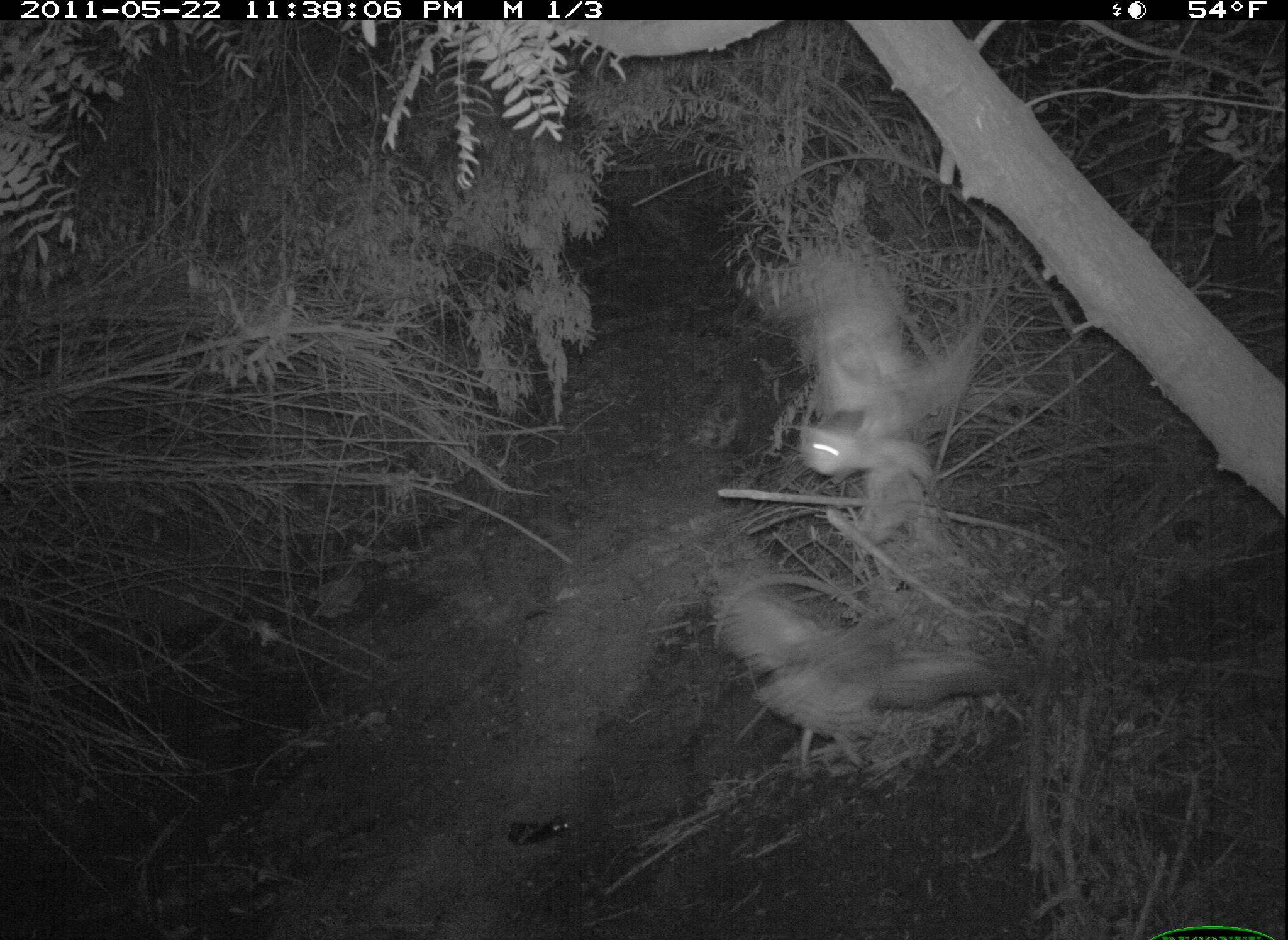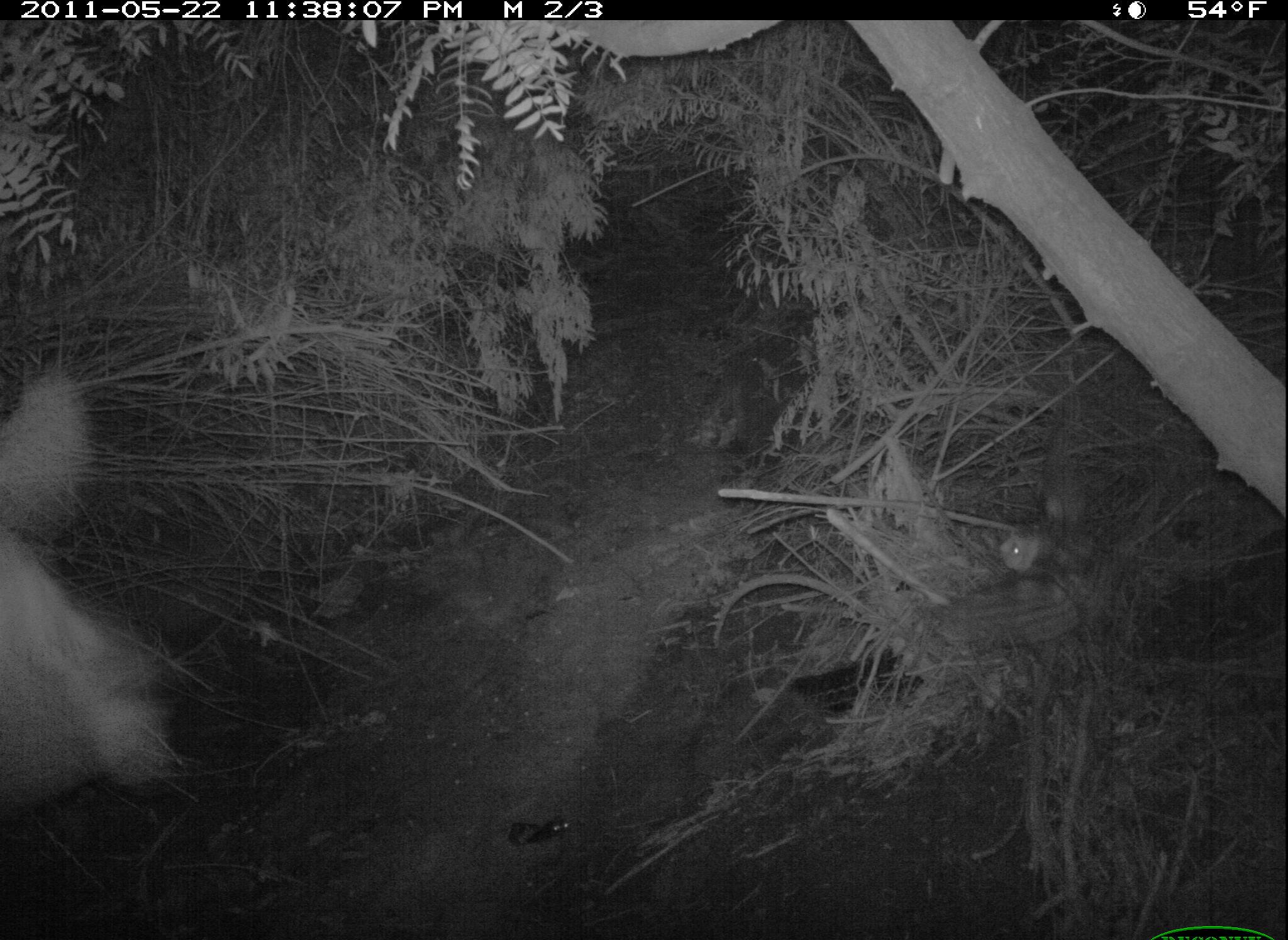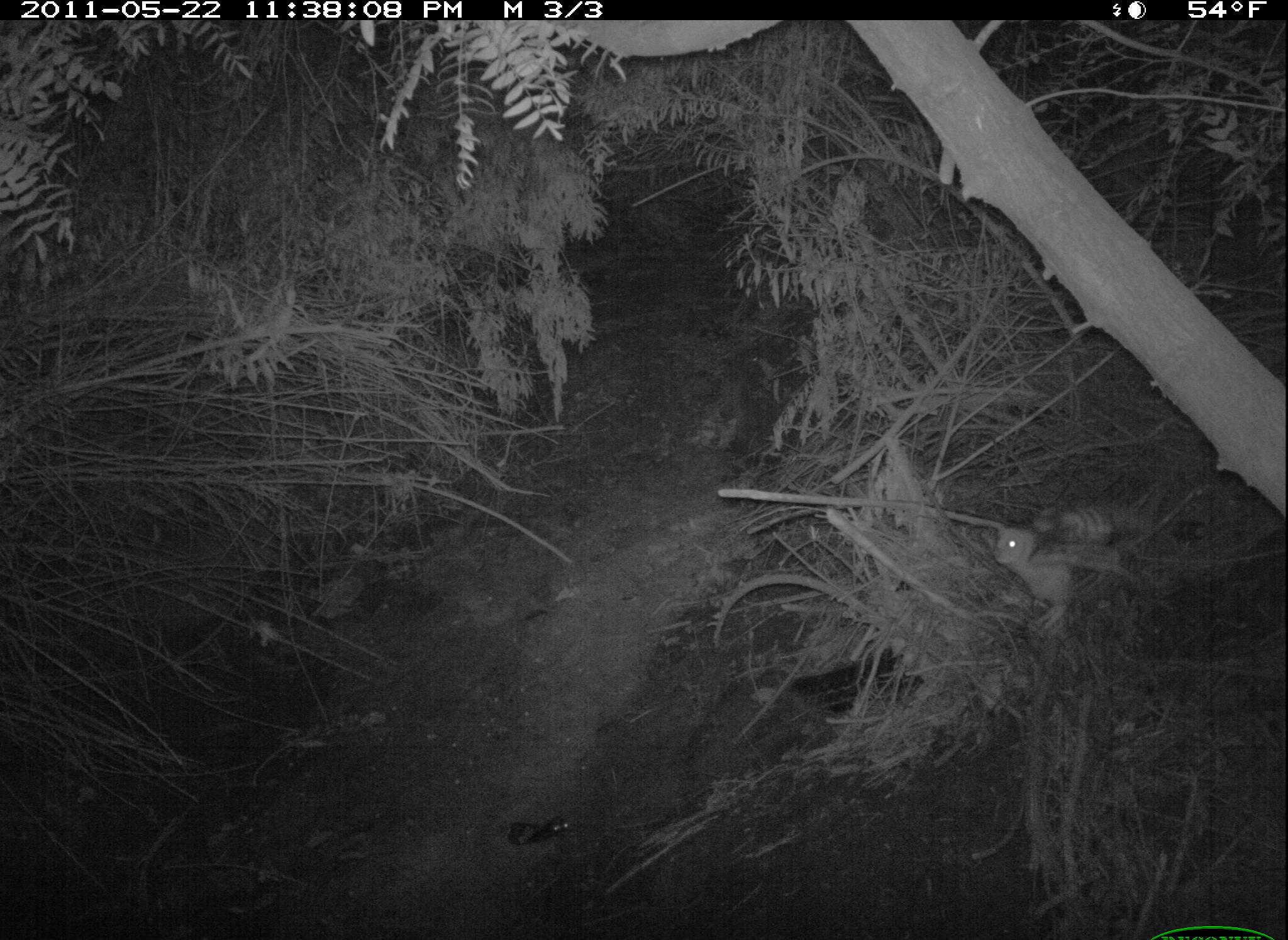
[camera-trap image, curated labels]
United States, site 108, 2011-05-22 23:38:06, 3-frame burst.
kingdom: Animalia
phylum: Chordata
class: Aves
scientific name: Aves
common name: bird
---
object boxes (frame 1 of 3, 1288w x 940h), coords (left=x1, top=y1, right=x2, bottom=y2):
bird: (left=710, top=575, right=1014, bottom=773); (left=797, top=261, right=985, bottom=519)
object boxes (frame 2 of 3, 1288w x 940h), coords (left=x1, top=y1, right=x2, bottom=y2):
bird: (left=4, top=365, right=190, bottom=811); (left=997, top=432, right=1146, bottom=664)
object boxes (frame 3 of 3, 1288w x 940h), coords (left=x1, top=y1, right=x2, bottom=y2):
bird: (left=992, top=498, right=1158, bottom=651)